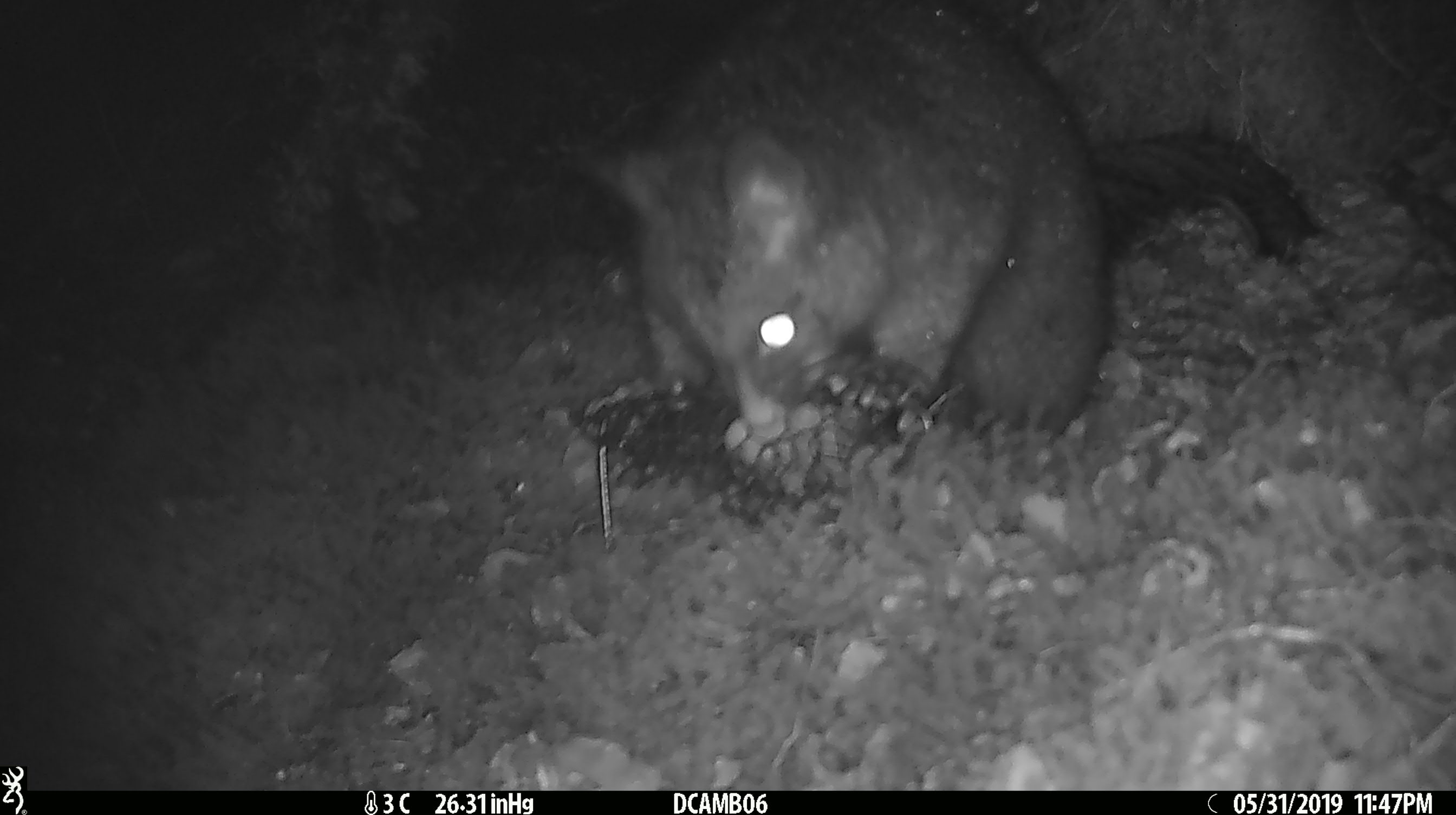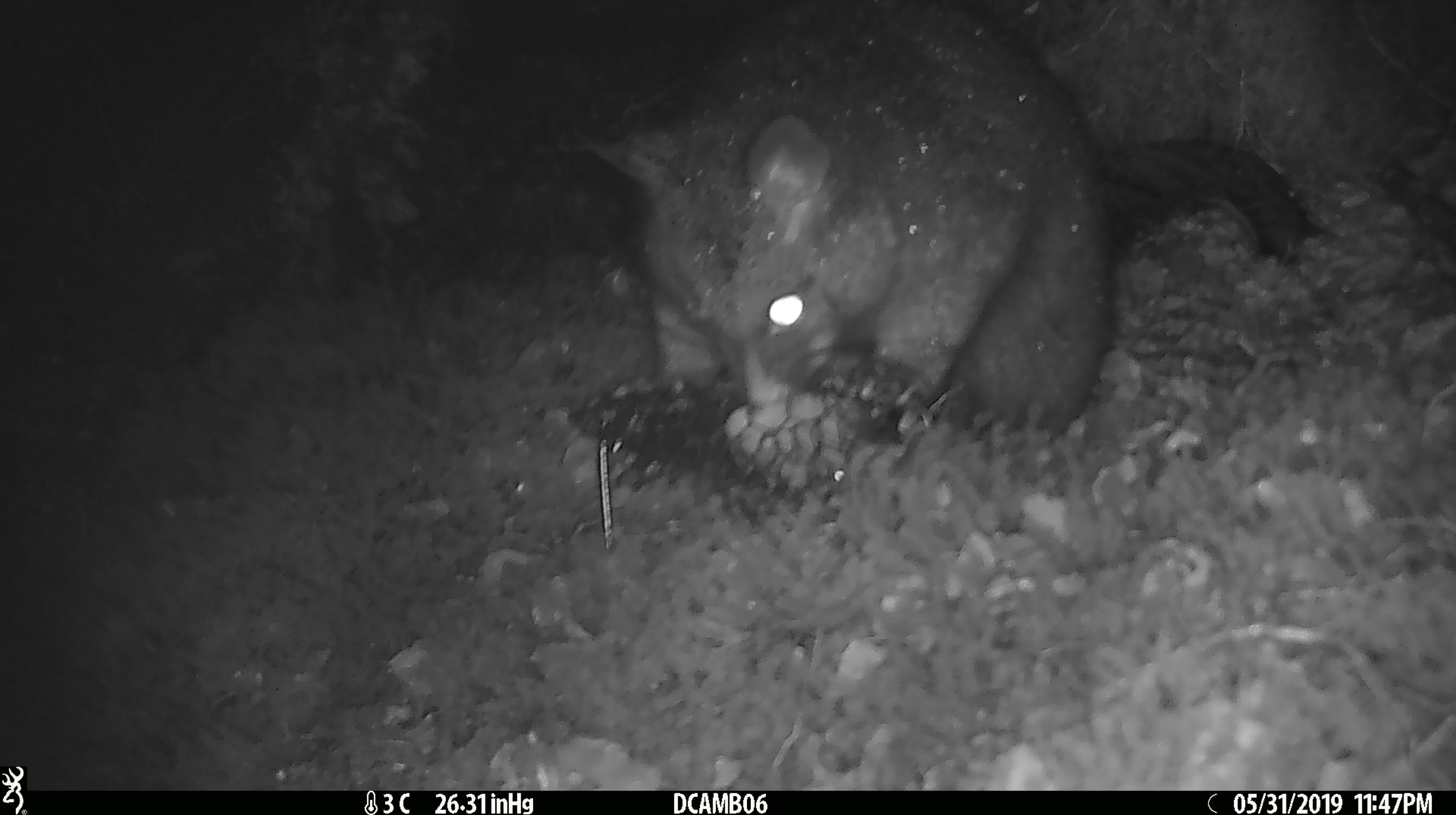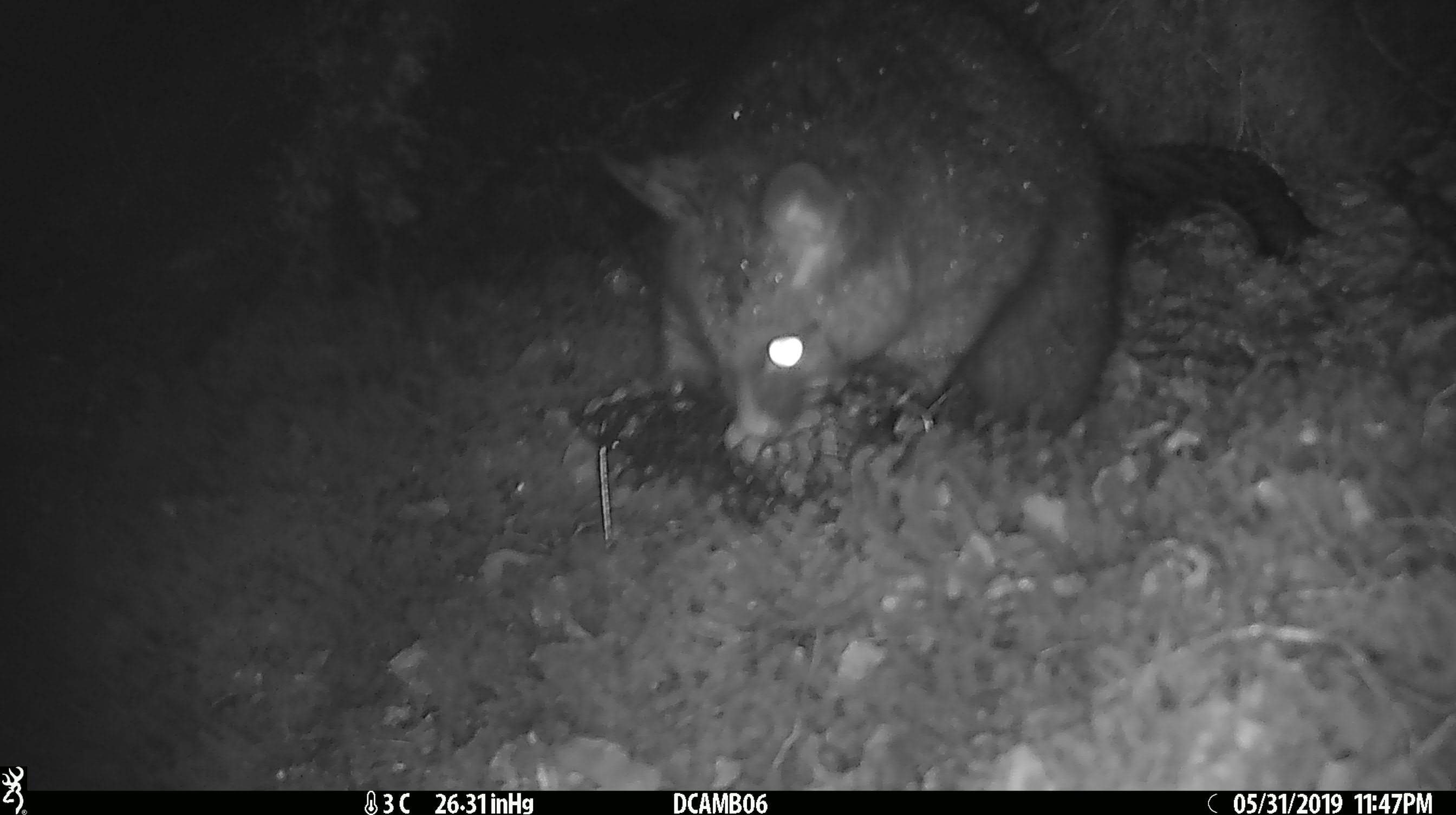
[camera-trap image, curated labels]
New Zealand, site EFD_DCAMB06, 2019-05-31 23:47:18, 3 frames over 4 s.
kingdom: Animalia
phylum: Chordata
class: Mammalia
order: Diprotodontia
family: Phalangeridae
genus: Trichosurus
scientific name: Trichosurus vulpecula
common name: common brushtail possum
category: possum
Possum (common brushtail possum) (Trichosurus vulpecula).